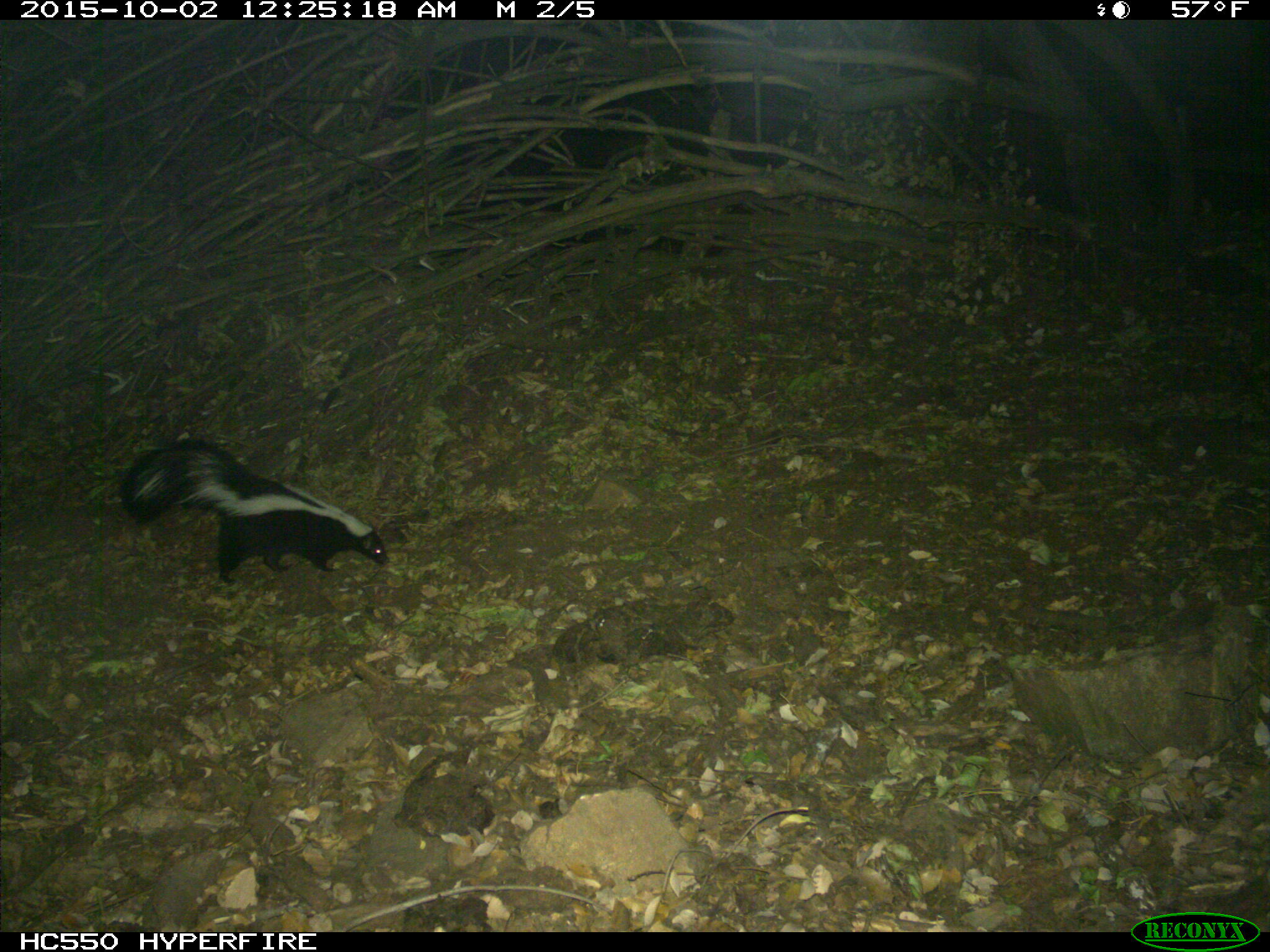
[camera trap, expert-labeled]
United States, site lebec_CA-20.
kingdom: Animalia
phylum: Chordata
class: Mammalia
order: Carnivora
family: Mephitidae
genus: Mephitis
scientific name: Mephitis mephitis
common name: striped skunk